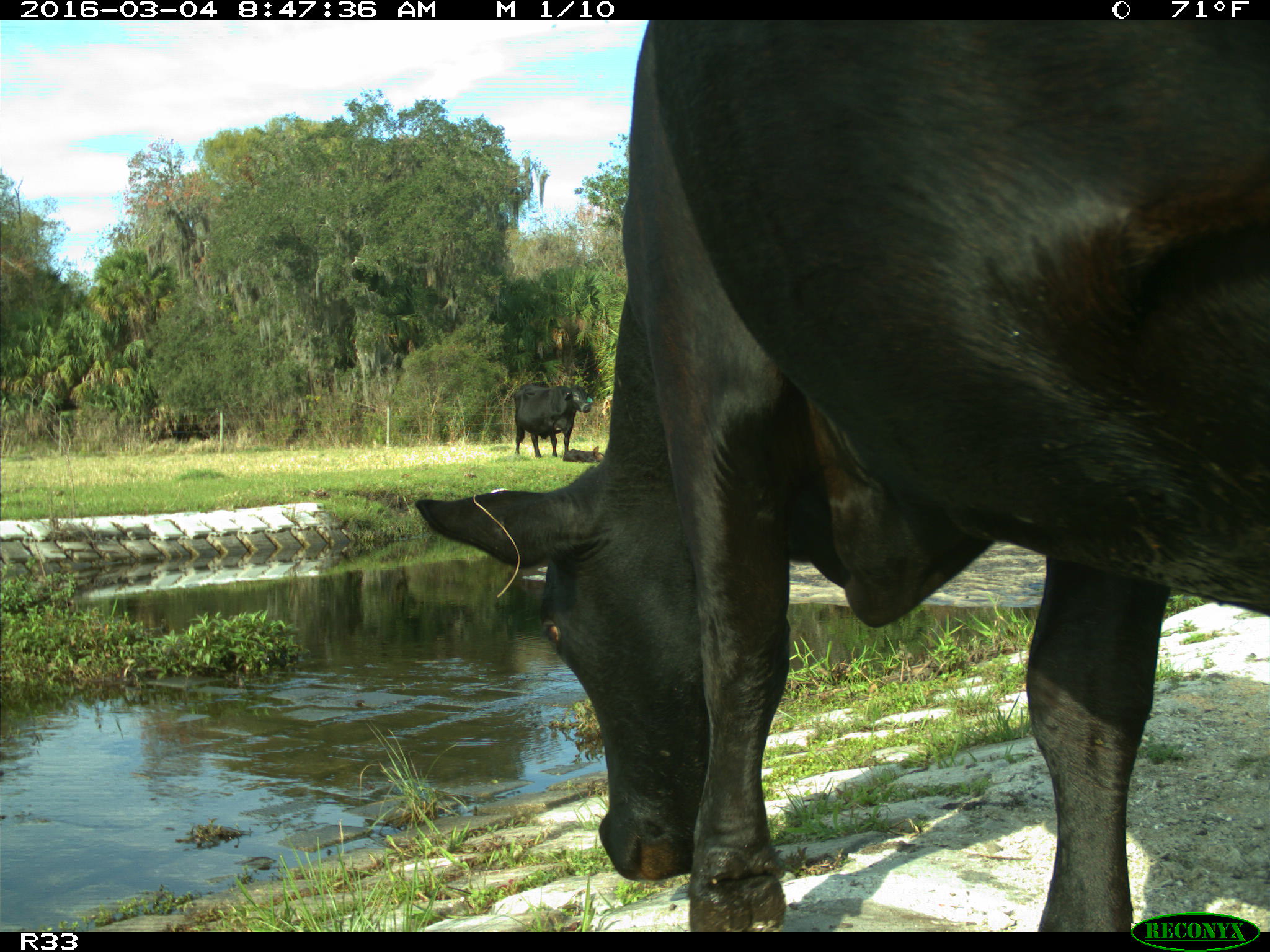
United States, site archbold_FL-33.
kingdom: Animalia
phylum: Chordata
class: Mammalia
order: Artiodactyla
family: Bovidae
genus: Bos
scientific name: Bos taurus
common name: domestic cow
Bos taurus (domestic cow).